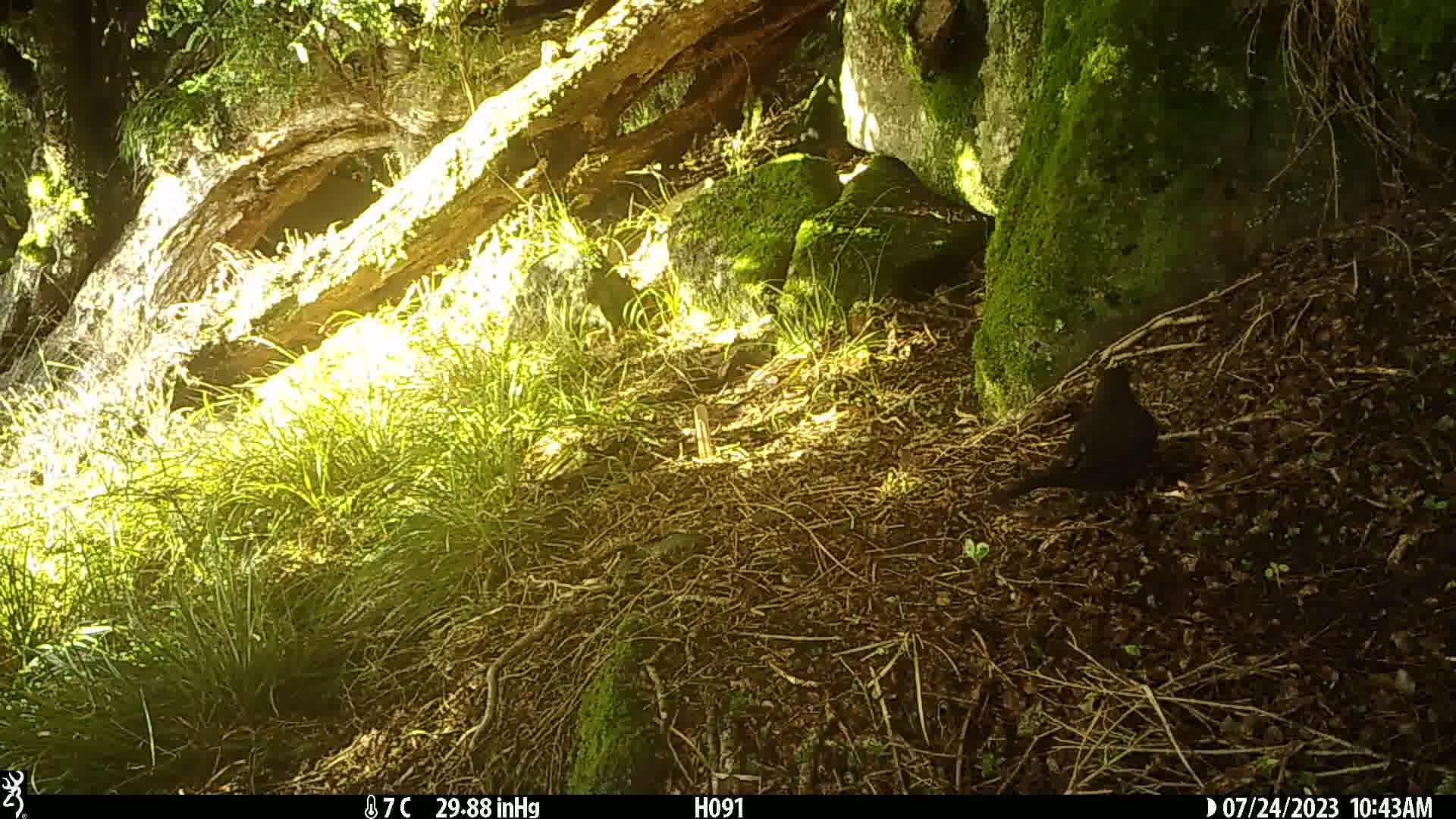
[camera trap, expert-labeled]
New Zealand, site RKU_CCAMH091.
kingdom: Animalia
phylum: Chordata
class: Aves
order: Passeriformes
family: Turdidae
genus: Turdus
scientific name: Turdus merula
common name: eurasian blackbird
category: blackbird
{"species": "blackbird (eurasian blackbird) (Turdus merula)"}